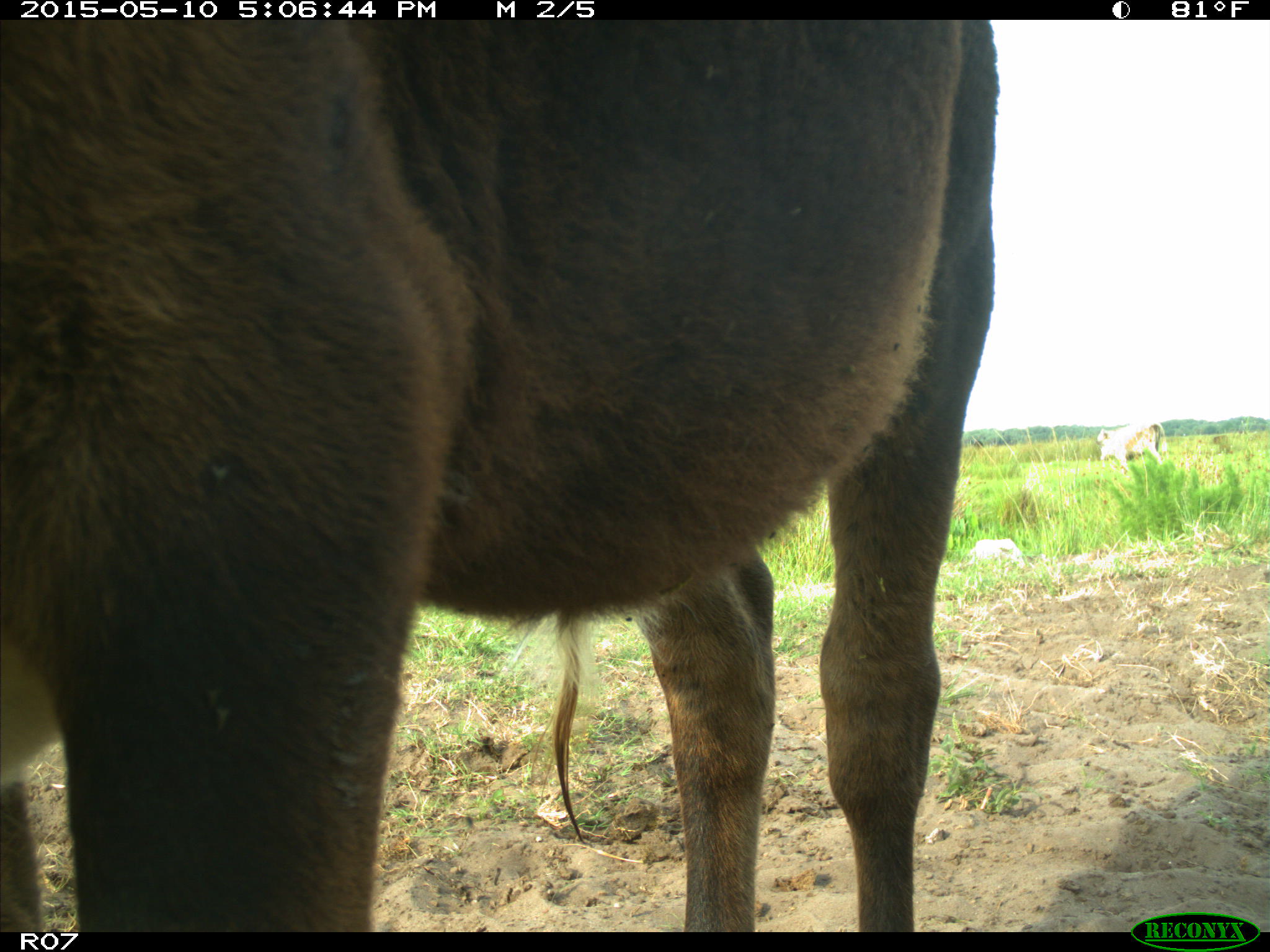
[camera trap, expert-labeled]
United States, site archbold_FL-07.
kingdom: Animalia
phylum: Chordata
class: Mammalia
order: Artiodactyla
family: Bovidae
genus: Bos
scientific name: Bos taurus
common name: domestic cow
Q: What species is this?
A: Bos taurus (domestic cow).